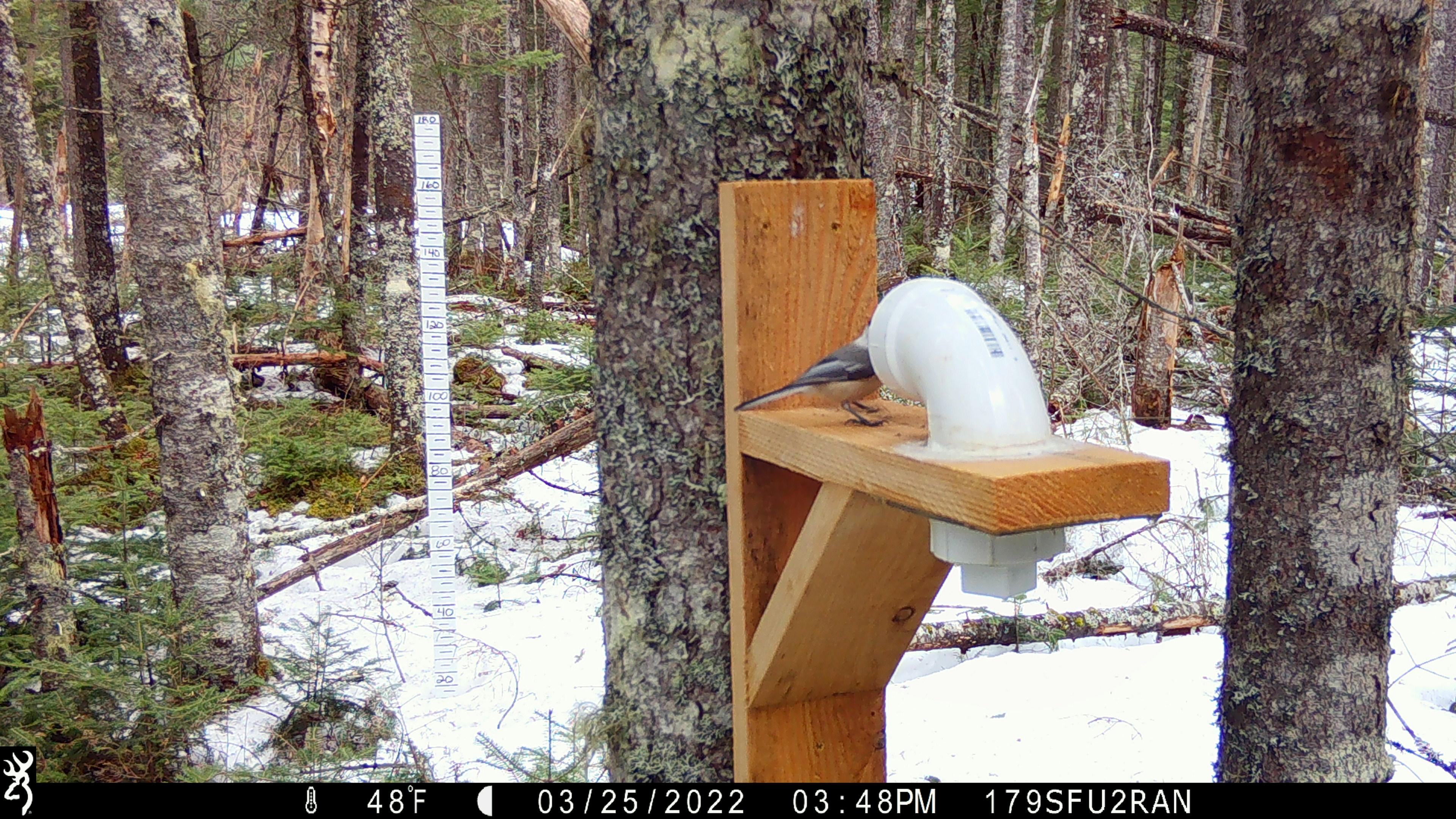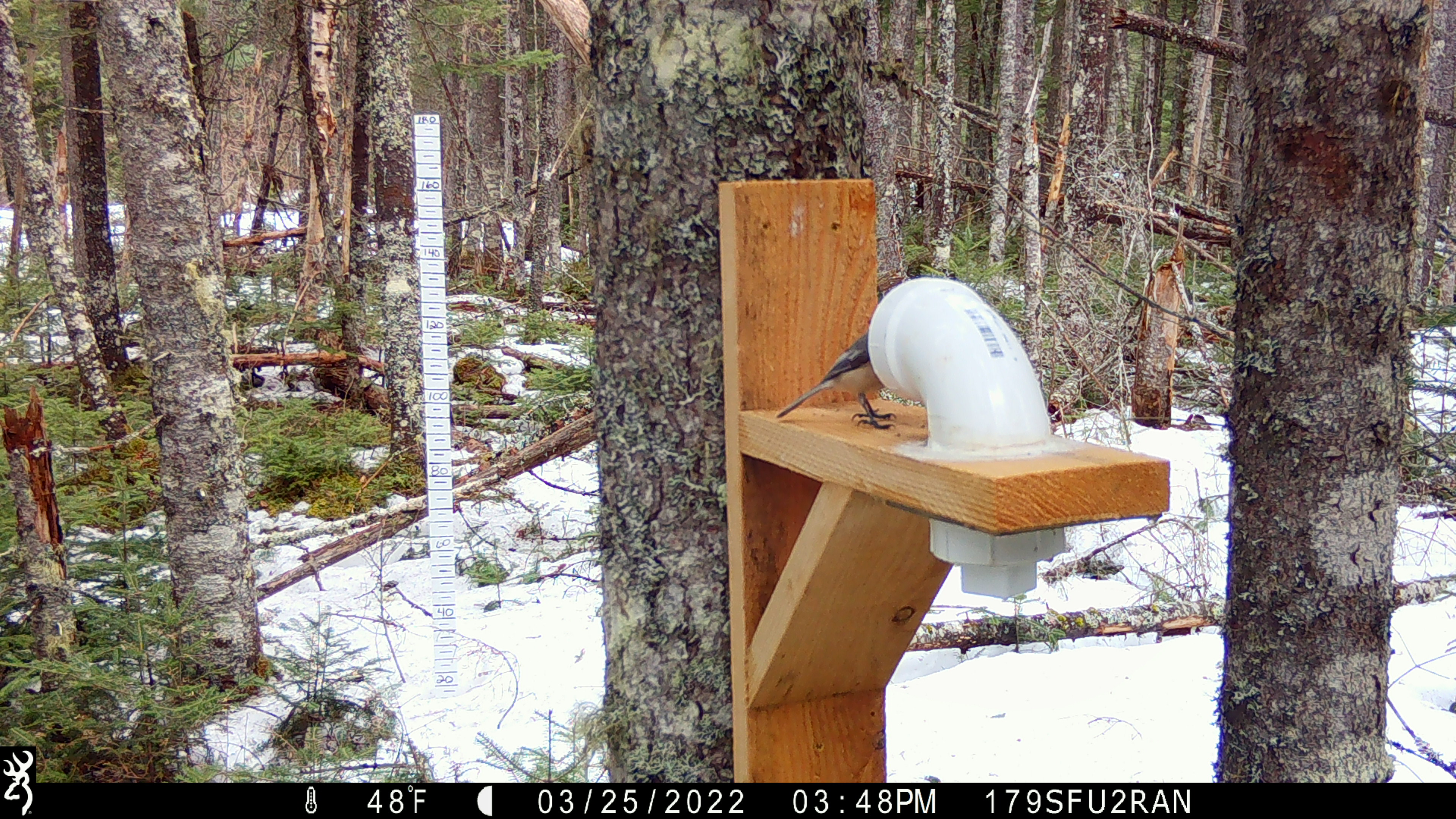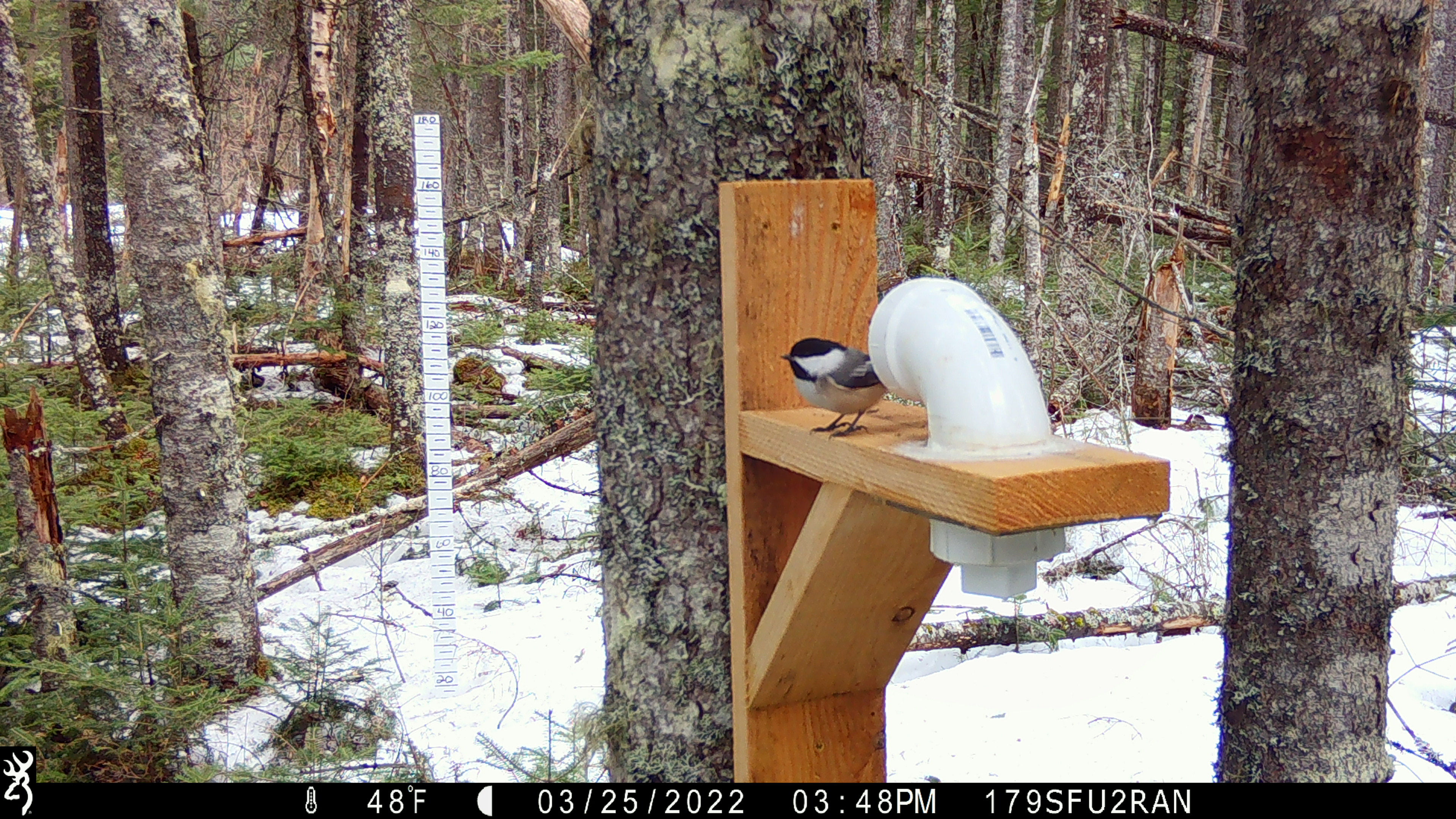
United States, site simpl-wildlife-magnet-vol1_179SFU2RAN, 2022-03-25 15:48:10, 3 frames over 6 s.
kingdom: Animalia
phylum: Chordata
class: Aves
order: Passeriformes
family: Paridae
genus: Poecile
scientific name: Poecile atricapillus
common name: black-capped chickadee